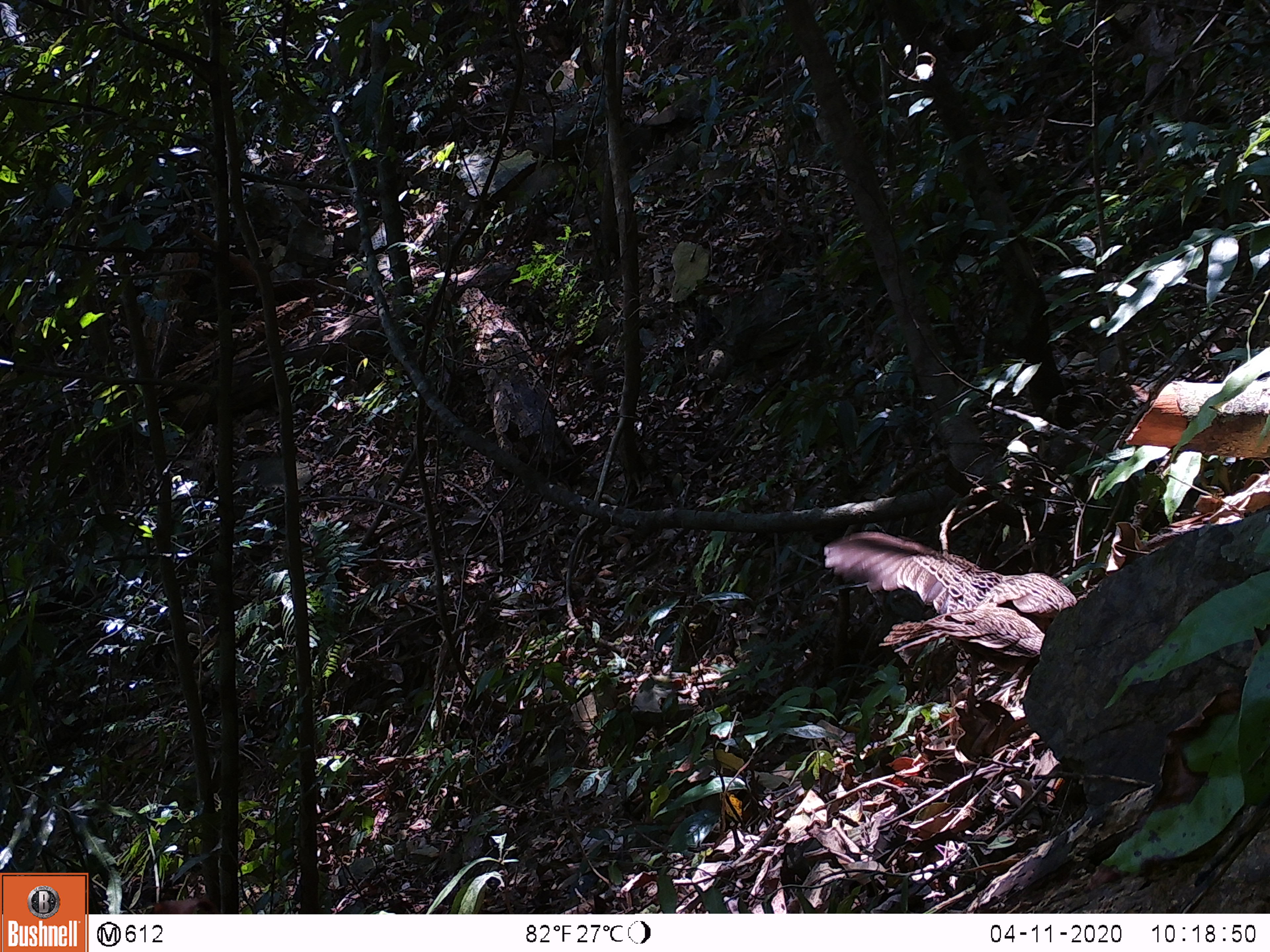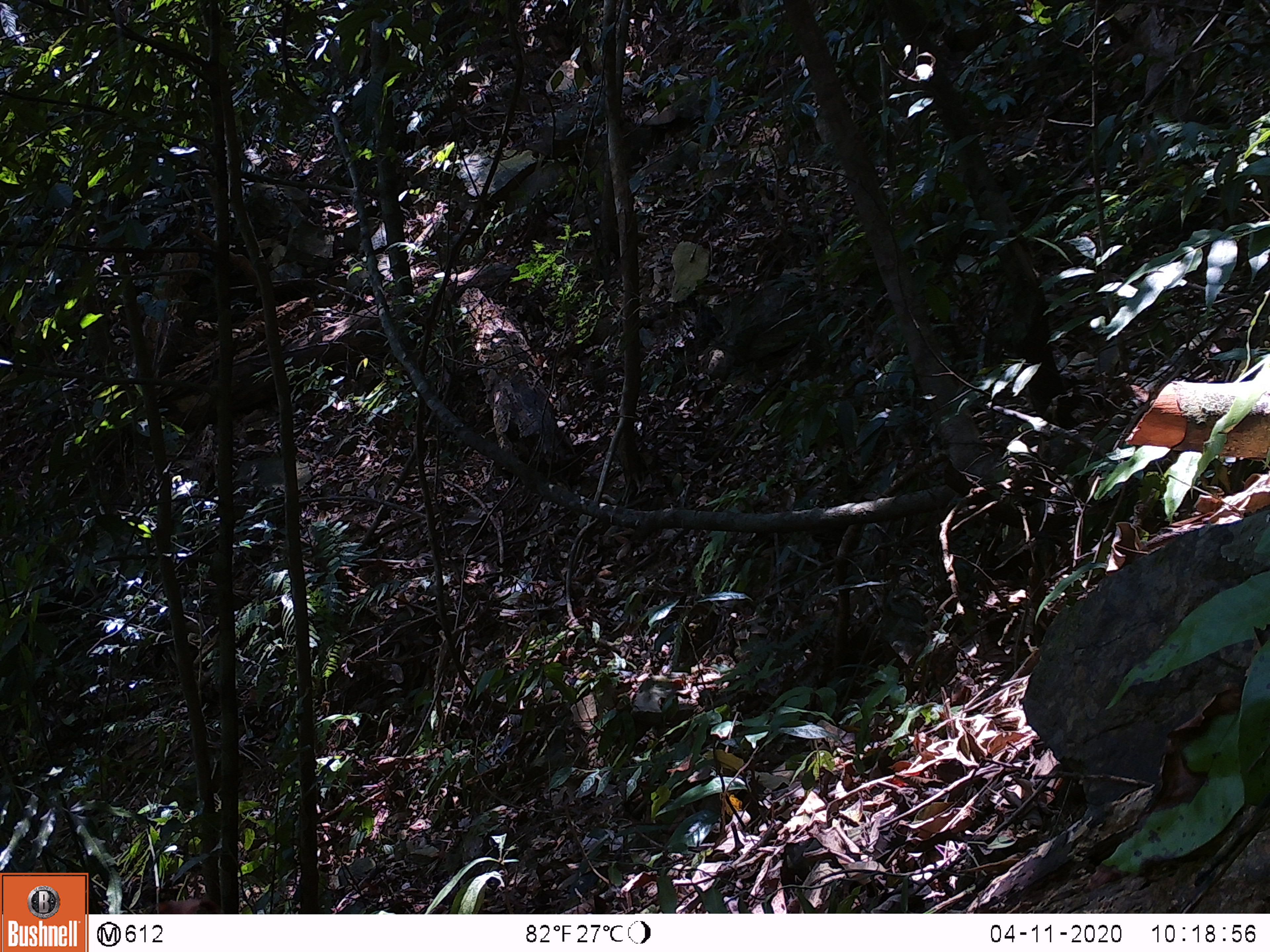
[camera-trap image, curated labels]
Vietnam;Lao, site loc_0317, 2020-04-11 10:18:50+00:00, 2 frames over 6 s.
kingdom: Animalia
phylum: Chordata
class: Aves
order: Galliformes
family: Phasianidae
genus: Polyplectron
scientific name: Polyplectron bicalcaratum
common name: gray peacock-pheasant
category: grey peacock pheasant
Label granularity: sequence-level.